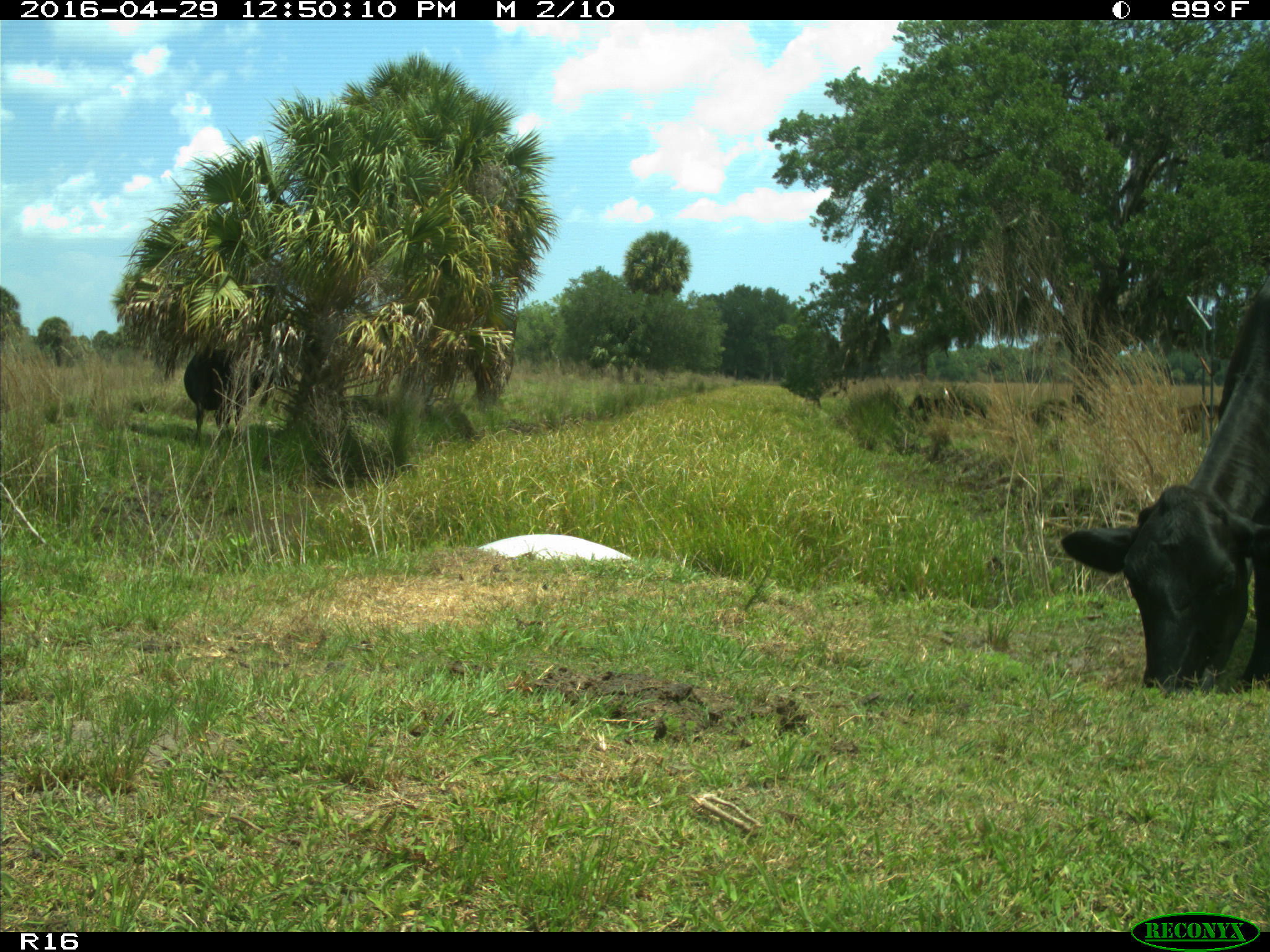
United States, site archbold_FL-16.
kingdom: Animalia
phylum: Chordata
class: Mammalia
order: Artiodactyla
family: Bovidae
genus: Bos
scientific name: Bos taurus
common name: domestic cow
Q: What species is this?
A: Bos taurus (domestic cow).